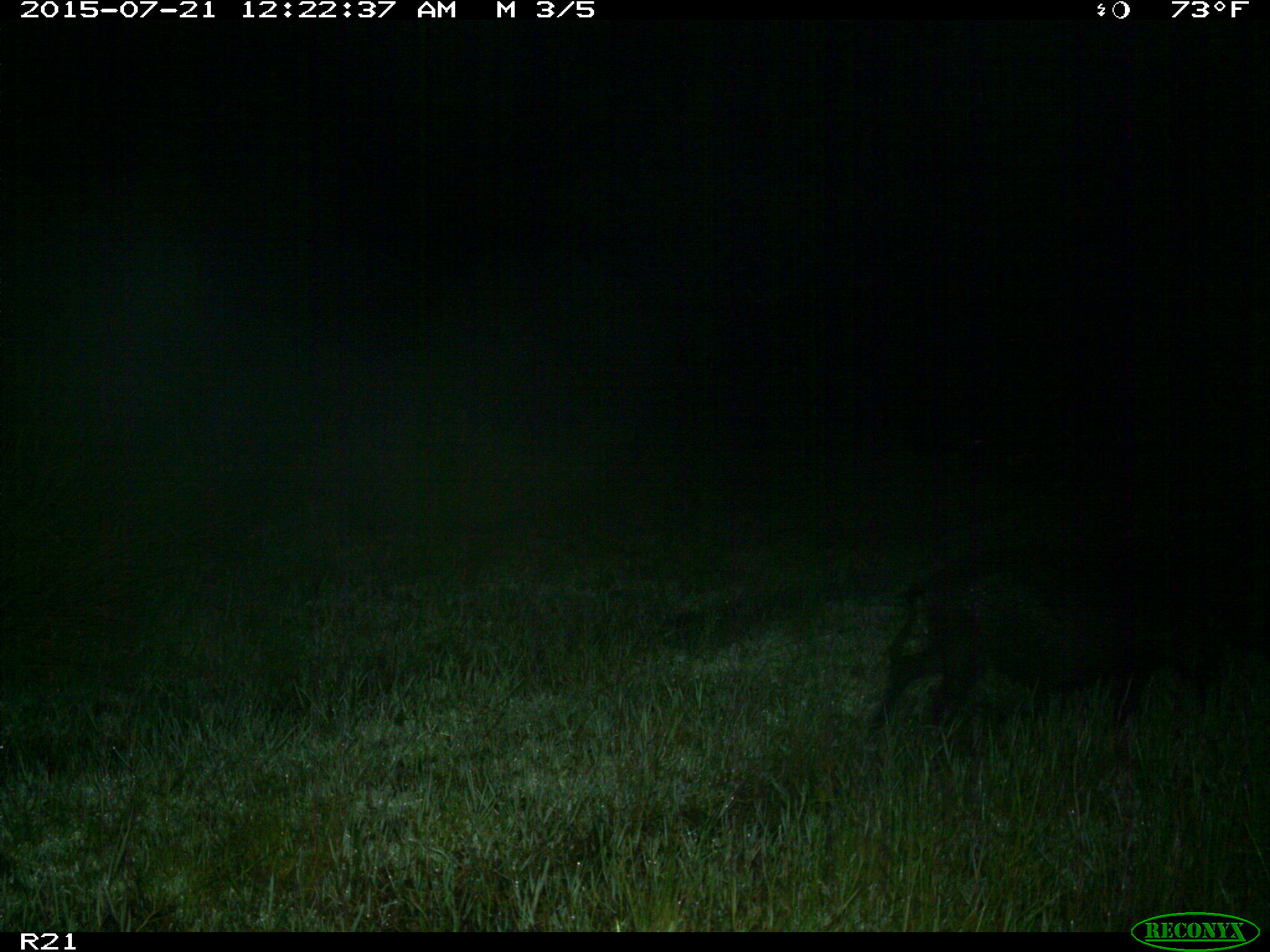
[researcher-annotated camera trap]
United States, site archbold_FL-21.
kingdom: Animalia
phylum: Chordata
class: Mammalia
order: Artiodactyla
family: Suidae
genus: Sus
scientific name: Sus scrofa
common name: wild boar